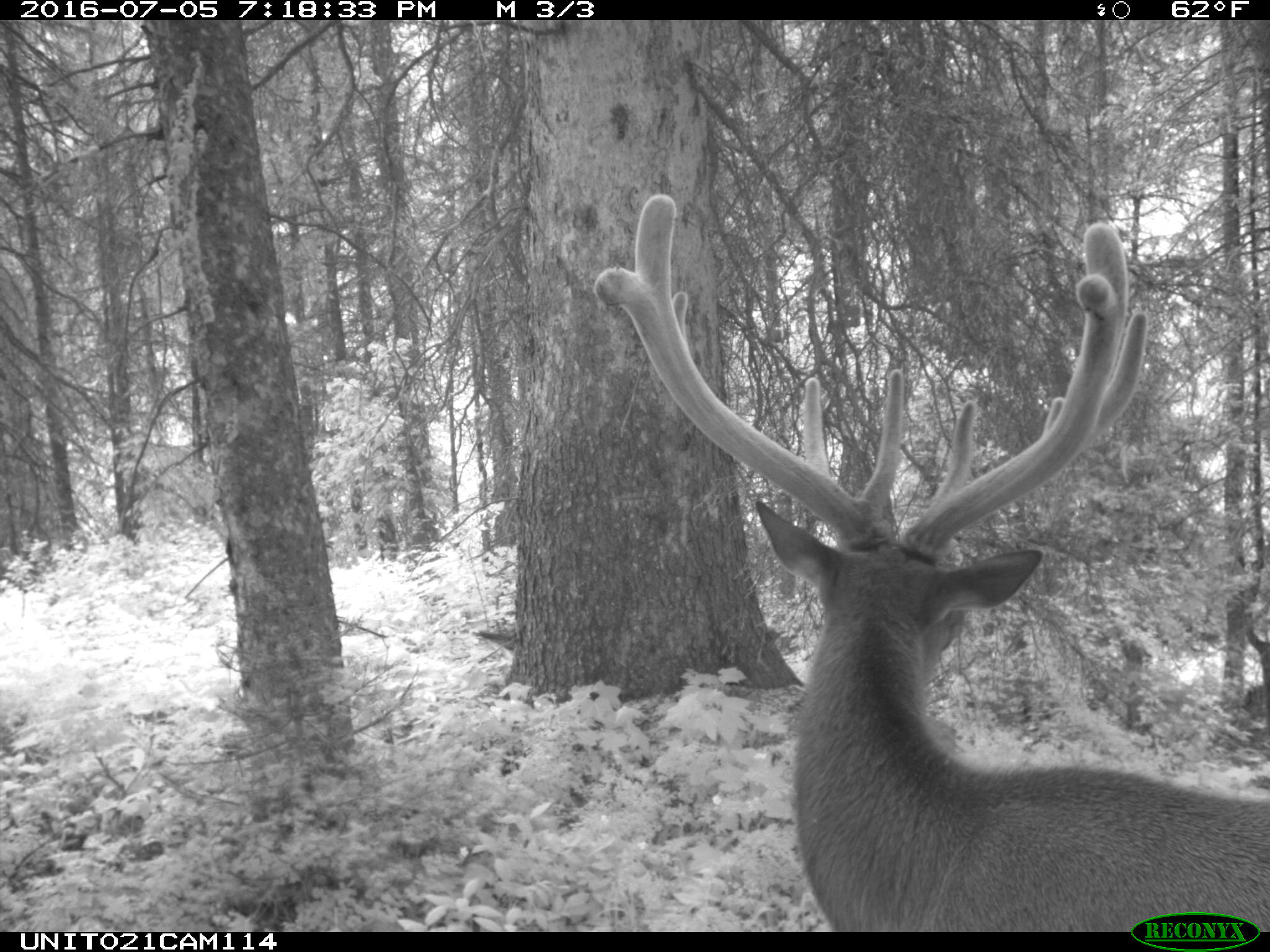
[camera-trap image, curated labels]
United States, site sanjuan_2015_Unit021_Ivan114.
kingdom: Animalia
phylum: Chordata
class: Mammalia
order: Artiodactyla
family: Cervidae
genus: Cervus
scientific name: Cervus elaphus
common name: red deer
Cervus elaphus (red deer).